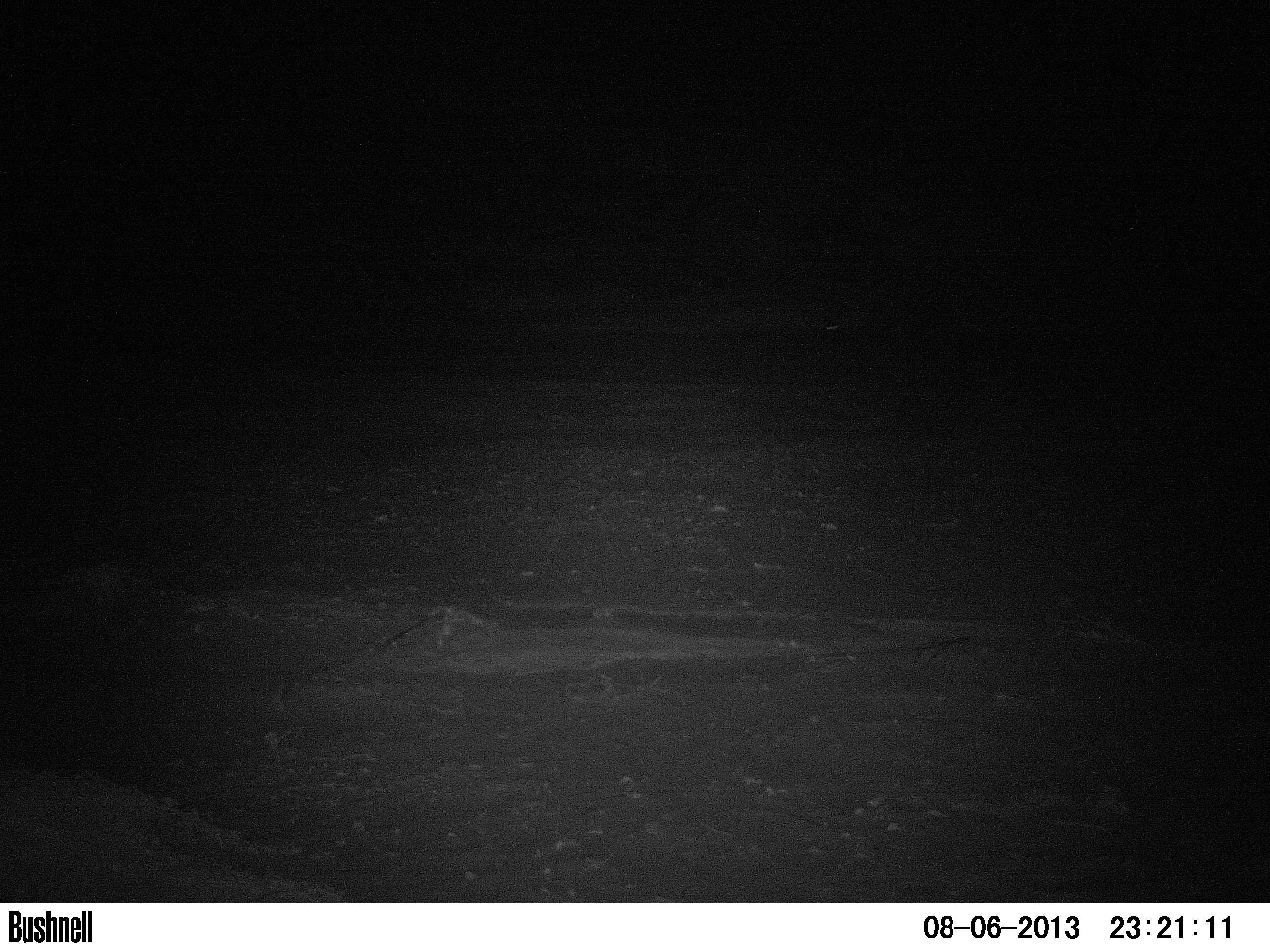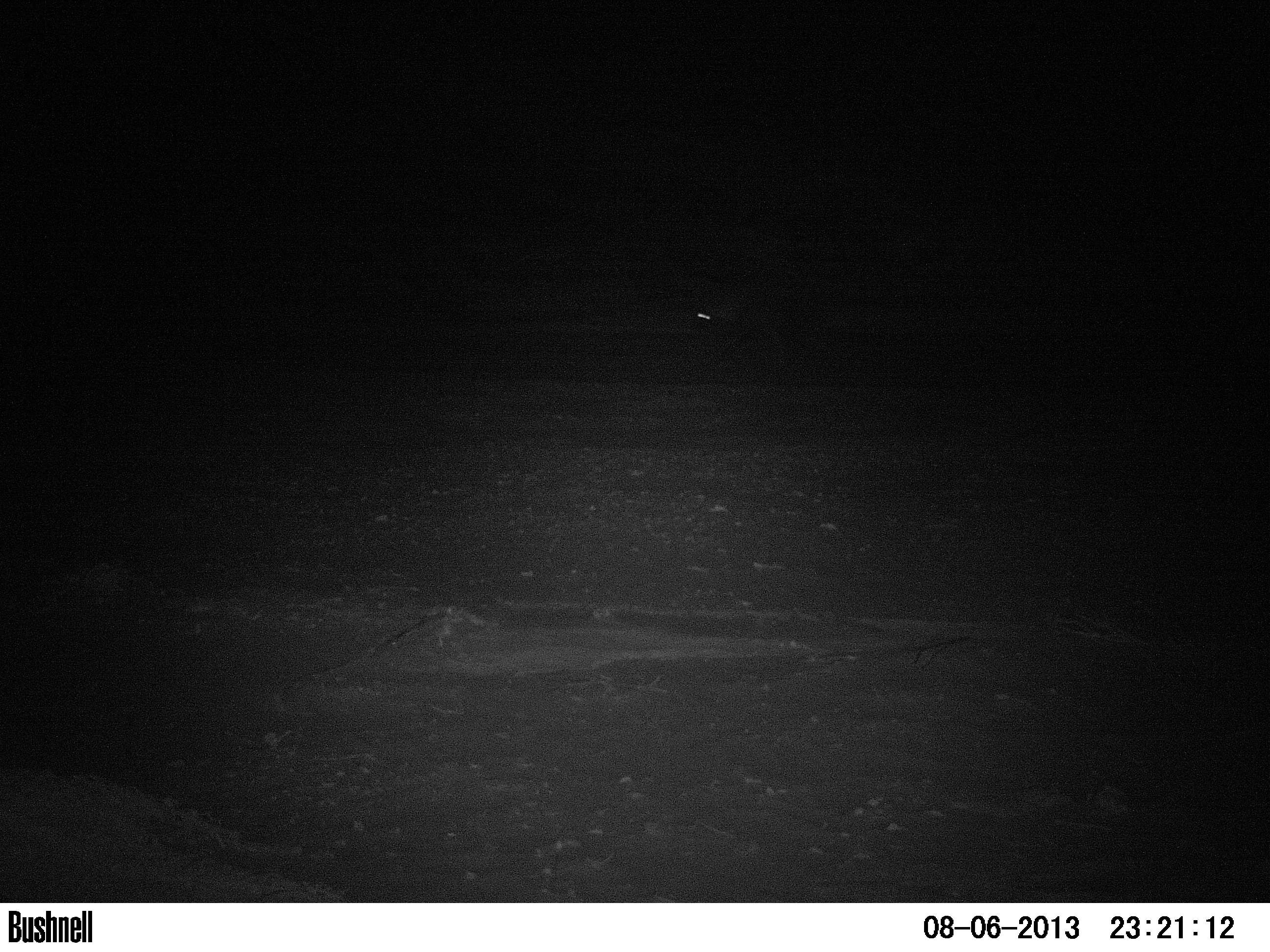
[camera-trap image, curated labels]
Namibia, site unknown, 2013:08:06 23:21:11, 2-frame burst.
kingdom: Animalia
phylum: Chordata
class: Mammalia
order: Carnivora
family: Hyaenidae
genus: Parahyaena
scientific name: Parahyaena brunnea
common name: brown hyena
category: hyaena brunnea